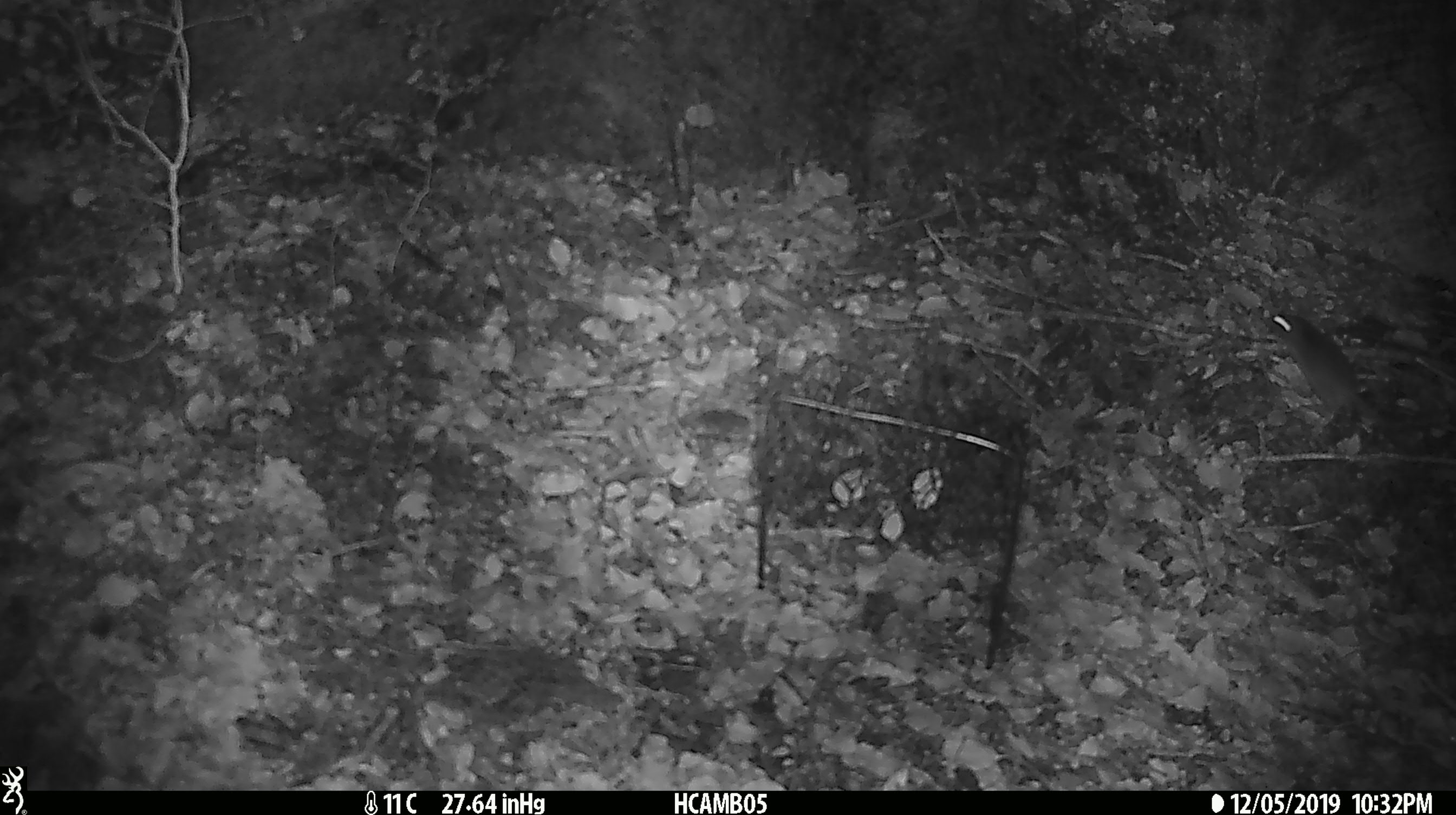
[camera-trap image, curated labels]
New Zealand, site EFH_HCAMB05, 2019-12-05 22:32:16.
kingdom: Animalia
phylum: Chordata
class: Mammalia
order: Rodentia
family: Muridae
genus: Mus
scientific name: Mus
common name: mouse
Mouse (Mus).